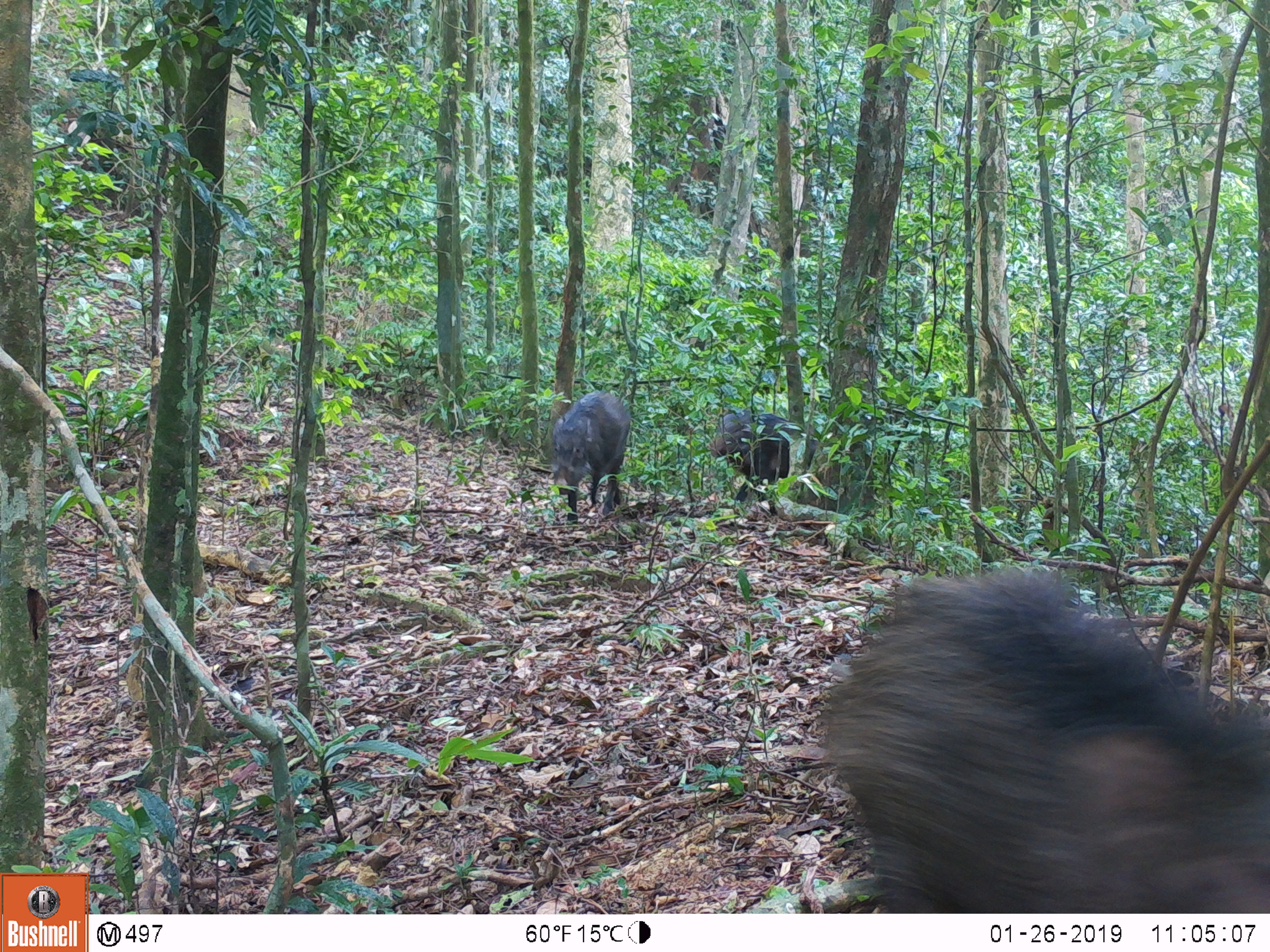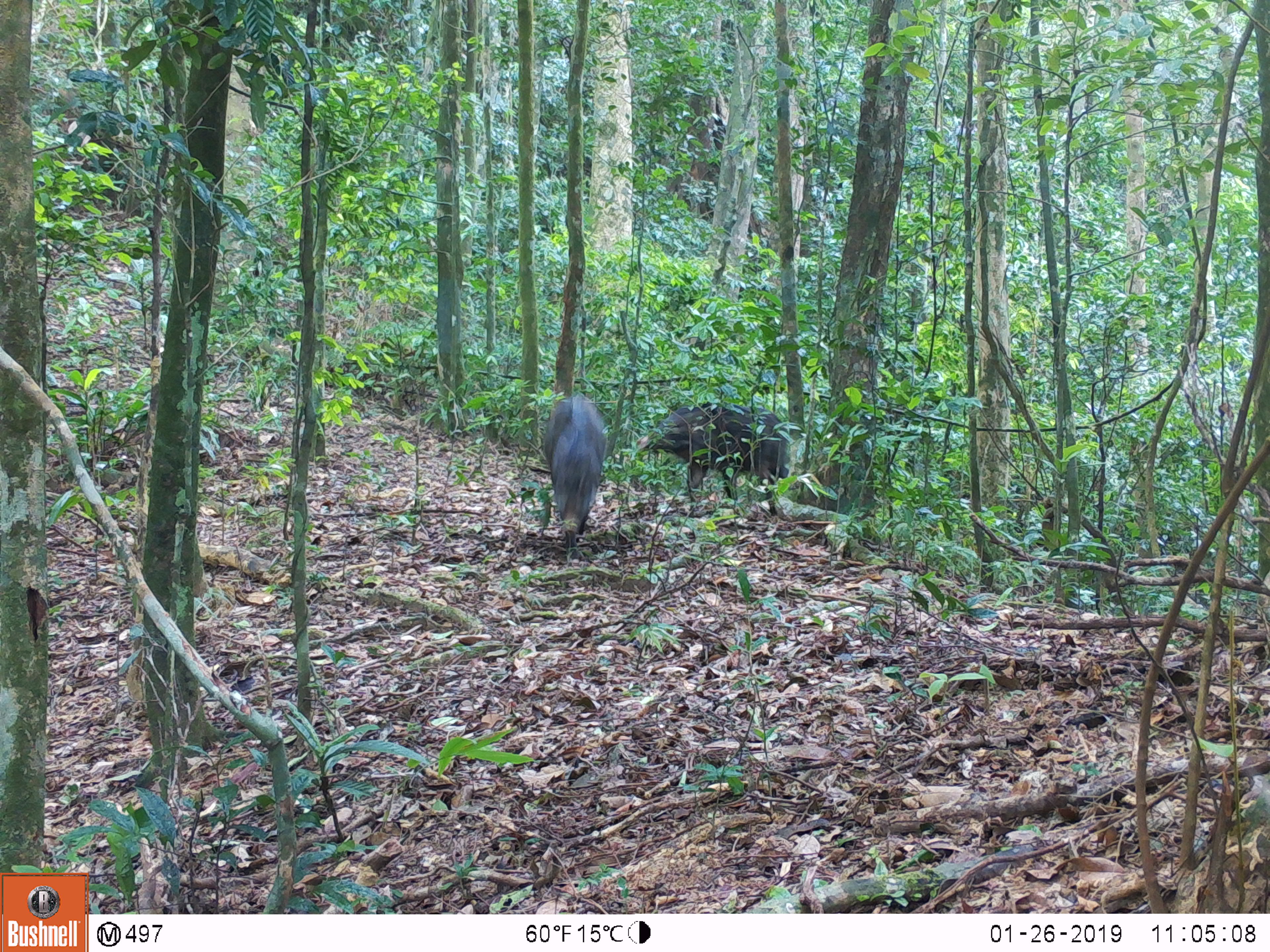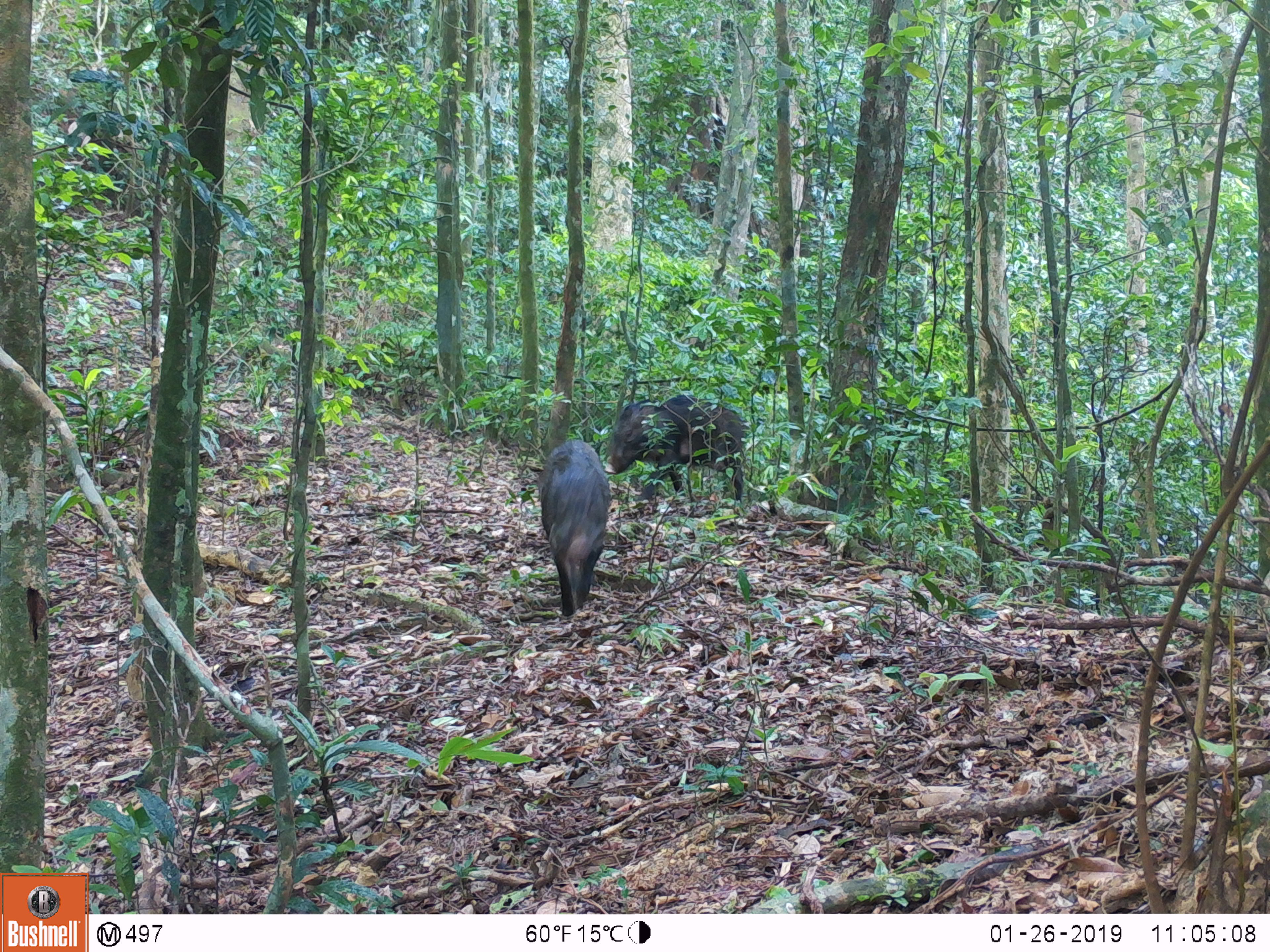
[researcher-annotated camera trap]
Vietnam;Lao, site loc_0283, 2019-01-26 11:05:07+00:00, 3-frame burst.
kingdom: Animalia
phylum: Chordata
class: Mammalia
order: Artiodactyla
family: Suidae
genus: Sus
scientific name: Sus scrofa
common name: eurasian wild pig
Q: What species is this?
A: Eurasian wild pig (Sus scrofa).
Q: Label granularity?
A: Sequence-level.